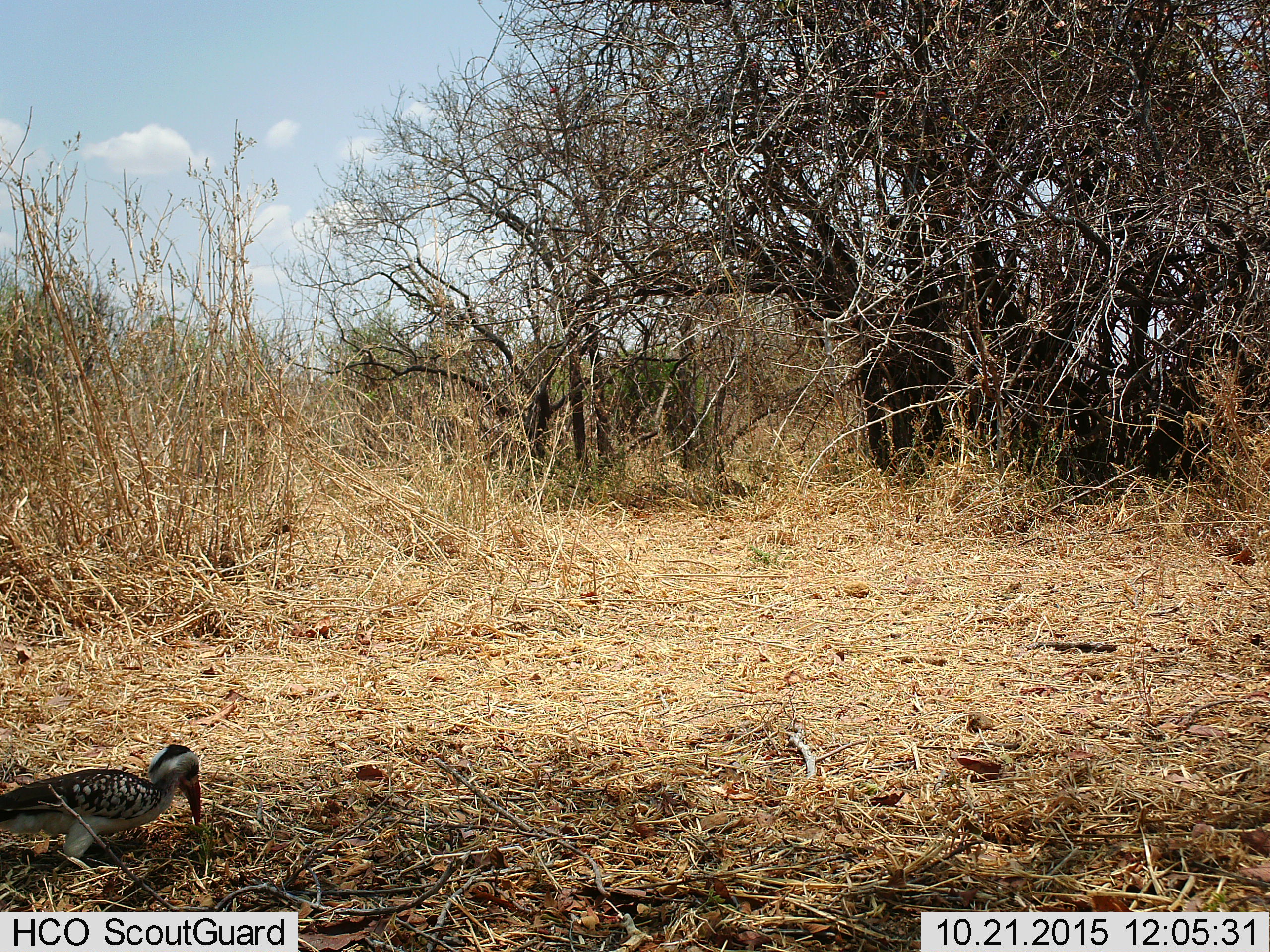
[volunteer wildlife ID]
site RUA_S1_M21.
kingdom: Animalia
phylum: Chordata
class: Aves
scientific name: Aves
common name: bird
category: birdother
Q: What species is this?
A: Birdother (bird) (Aves).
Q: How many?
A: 1.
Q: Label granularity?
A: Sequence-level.